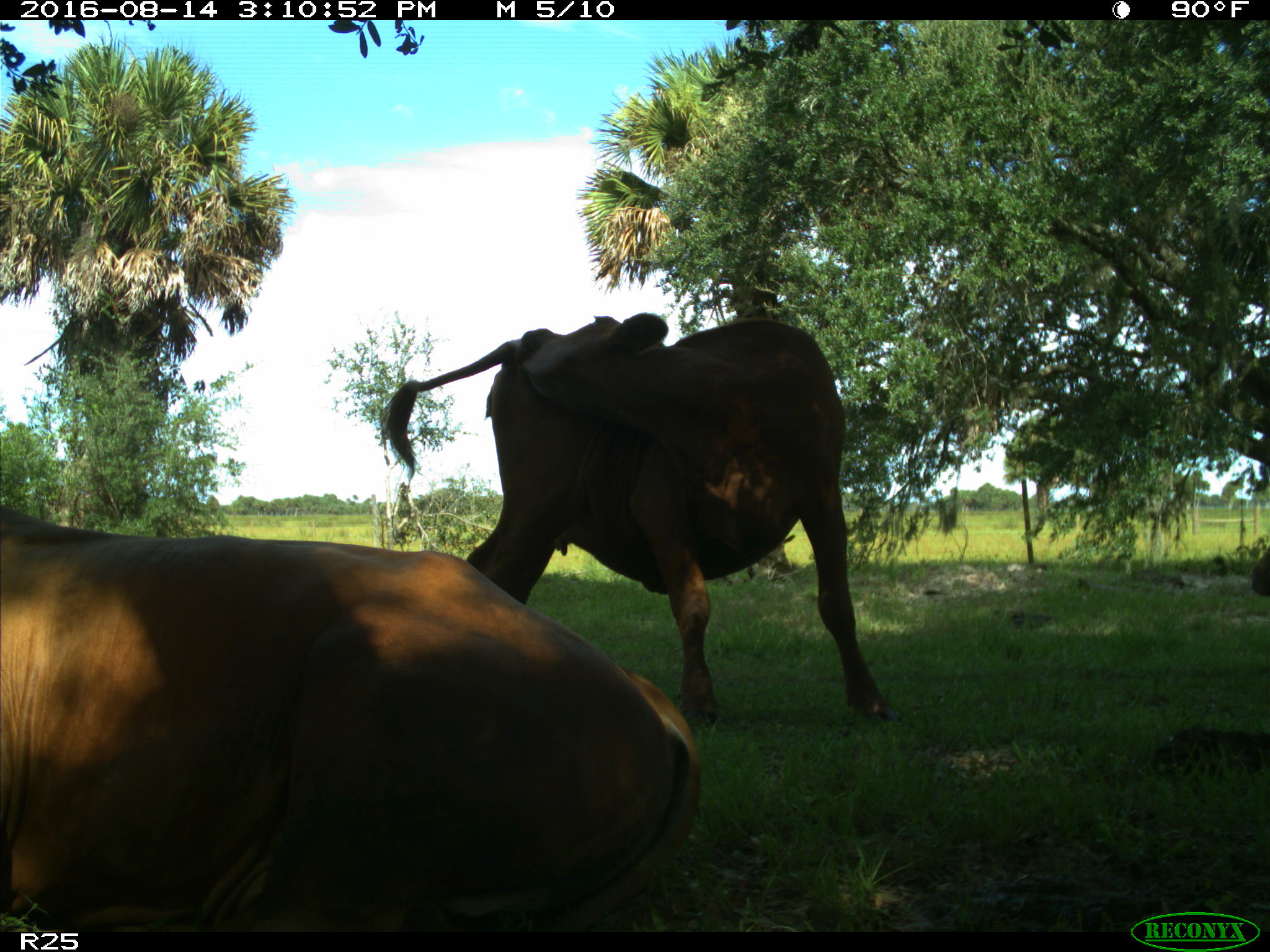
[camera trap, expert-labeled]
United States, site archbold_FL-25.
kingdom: Animalia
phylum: Chordata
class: Mammalia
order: Artiodactyla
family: Bovidae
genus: Bos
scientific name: Bos taurus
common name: domestic cow